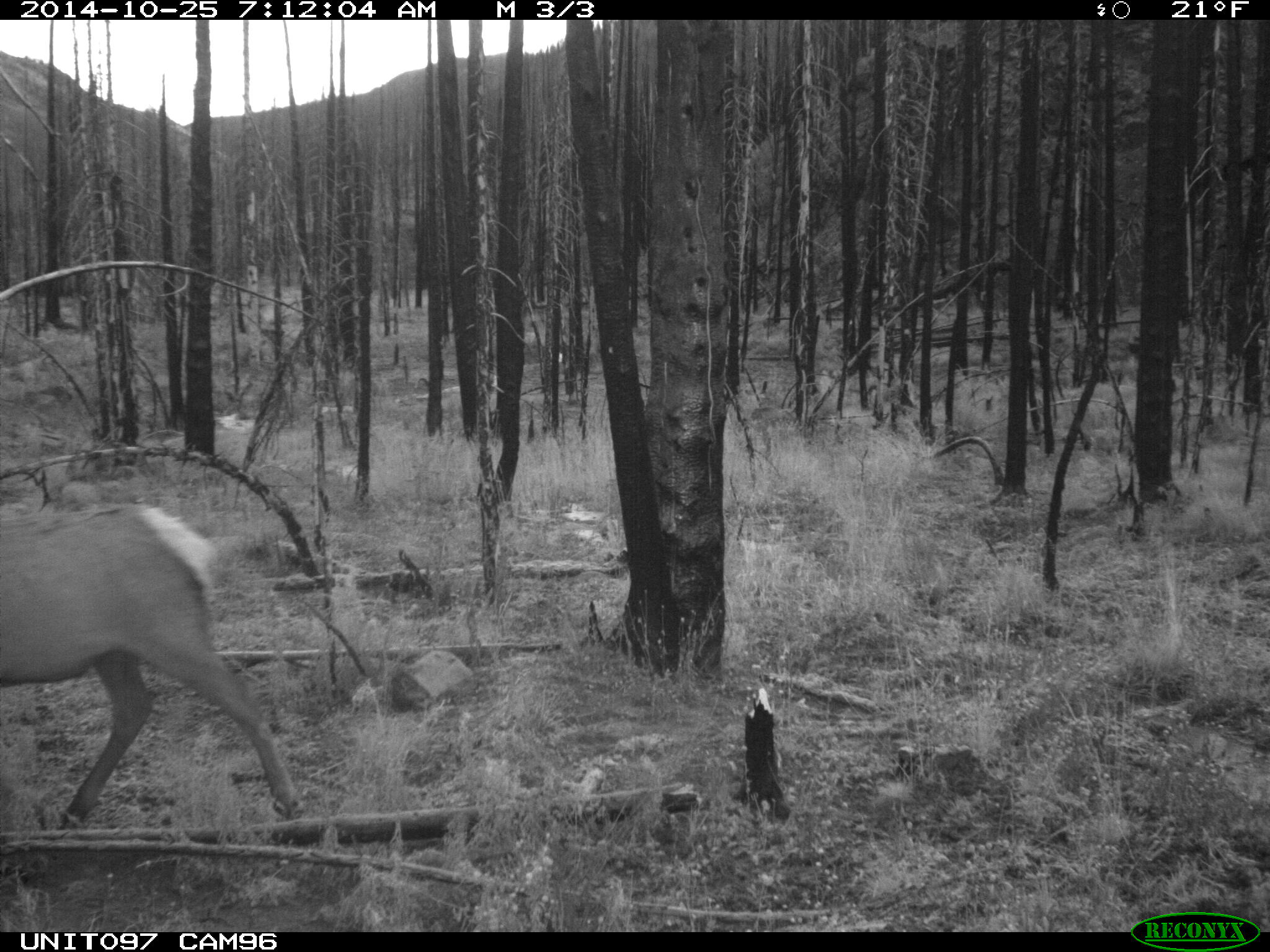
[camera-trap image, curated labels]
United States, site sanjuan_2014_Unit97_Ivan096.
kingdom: Animalia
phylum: Chordata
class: Mammalia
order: Artiodactyla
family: Cervidae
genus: Cervus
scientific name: Cervus elaphus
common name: red deer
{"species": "Cervus elaphus (red deer)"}